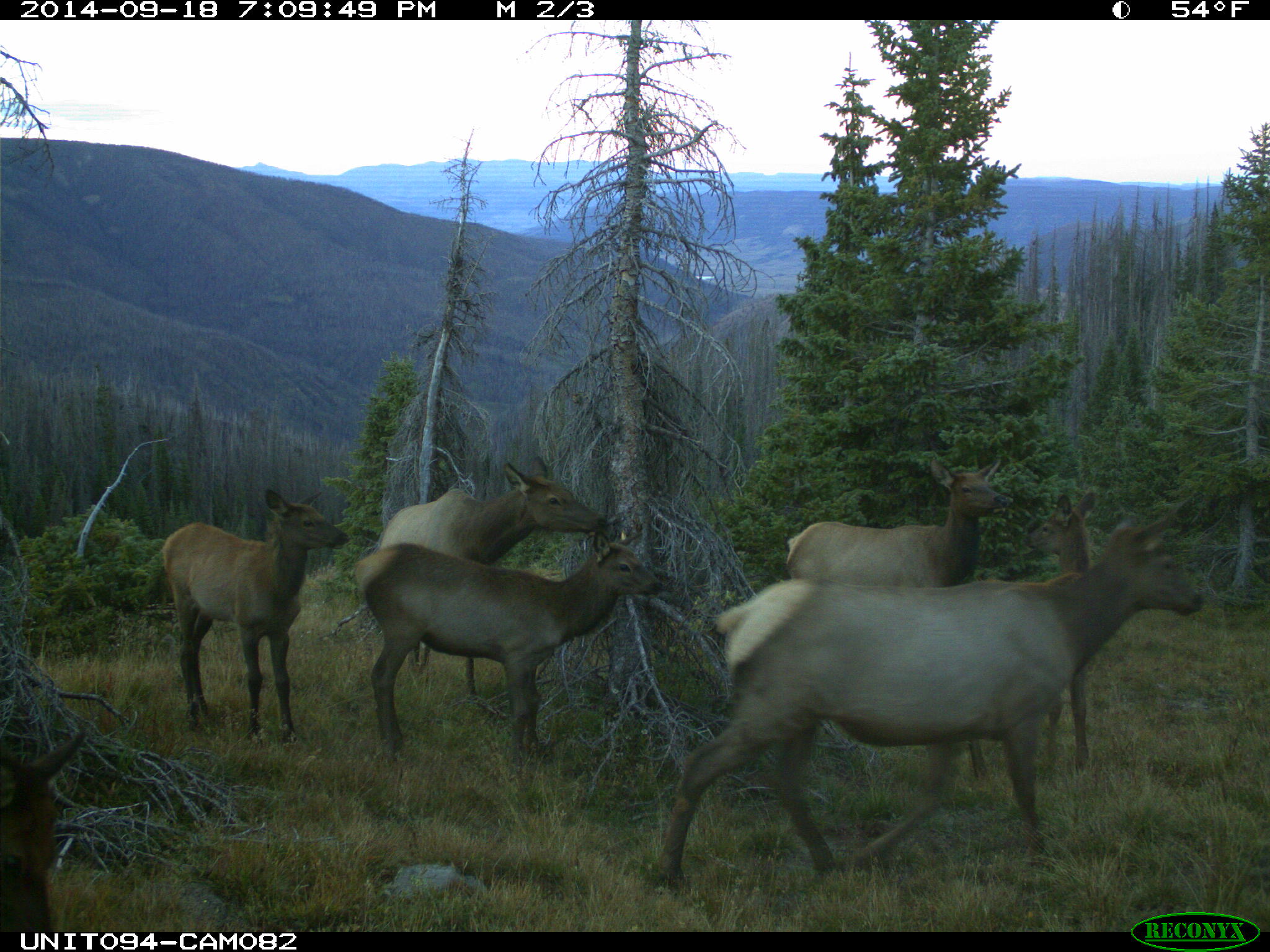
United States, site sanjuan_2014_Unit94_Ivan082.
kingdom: Animalia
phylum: Chordata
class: Mammalia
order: Artiodactyla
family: Cervidae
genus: Cervus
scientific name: Cervus elaphus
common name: red deer